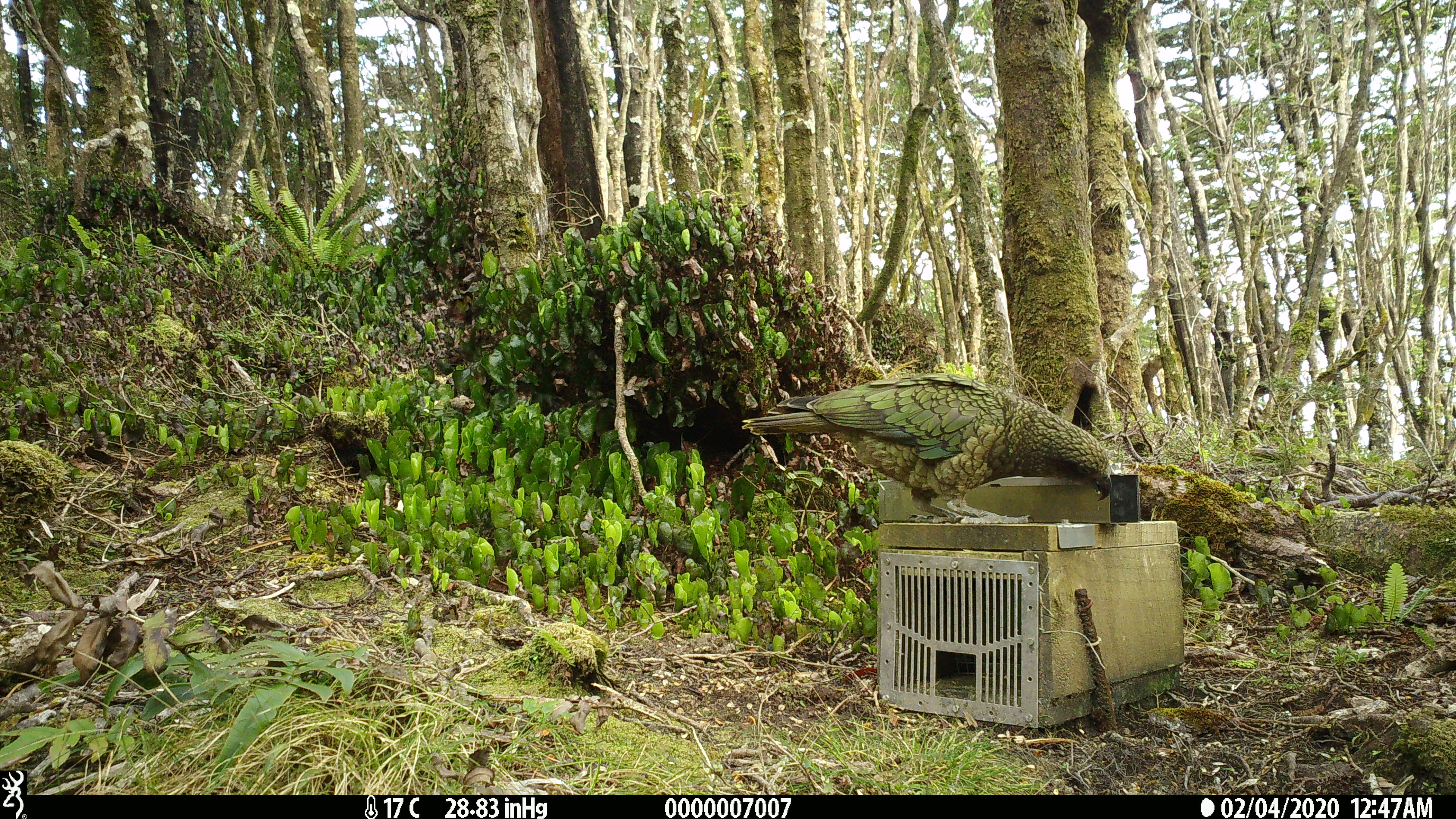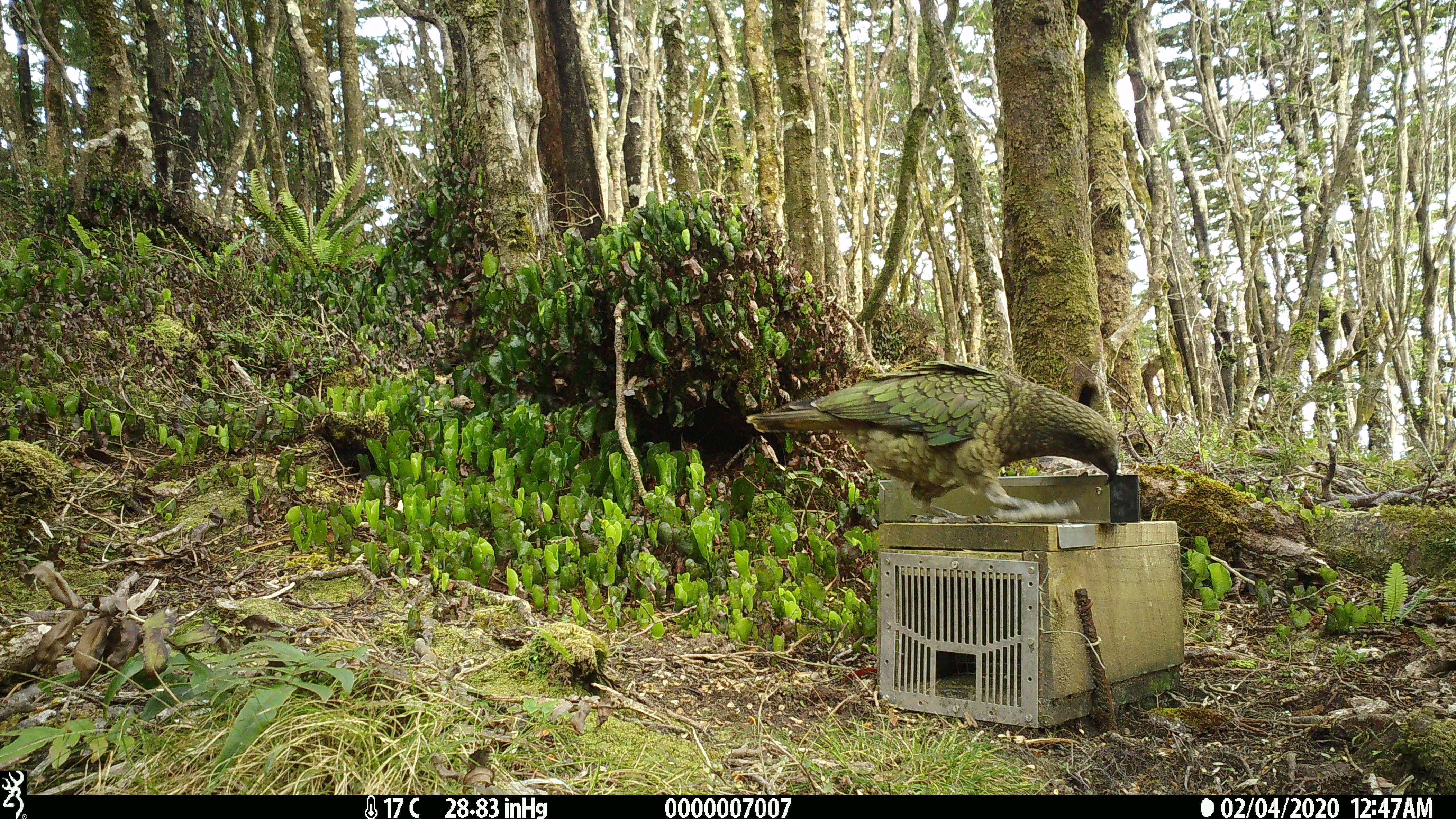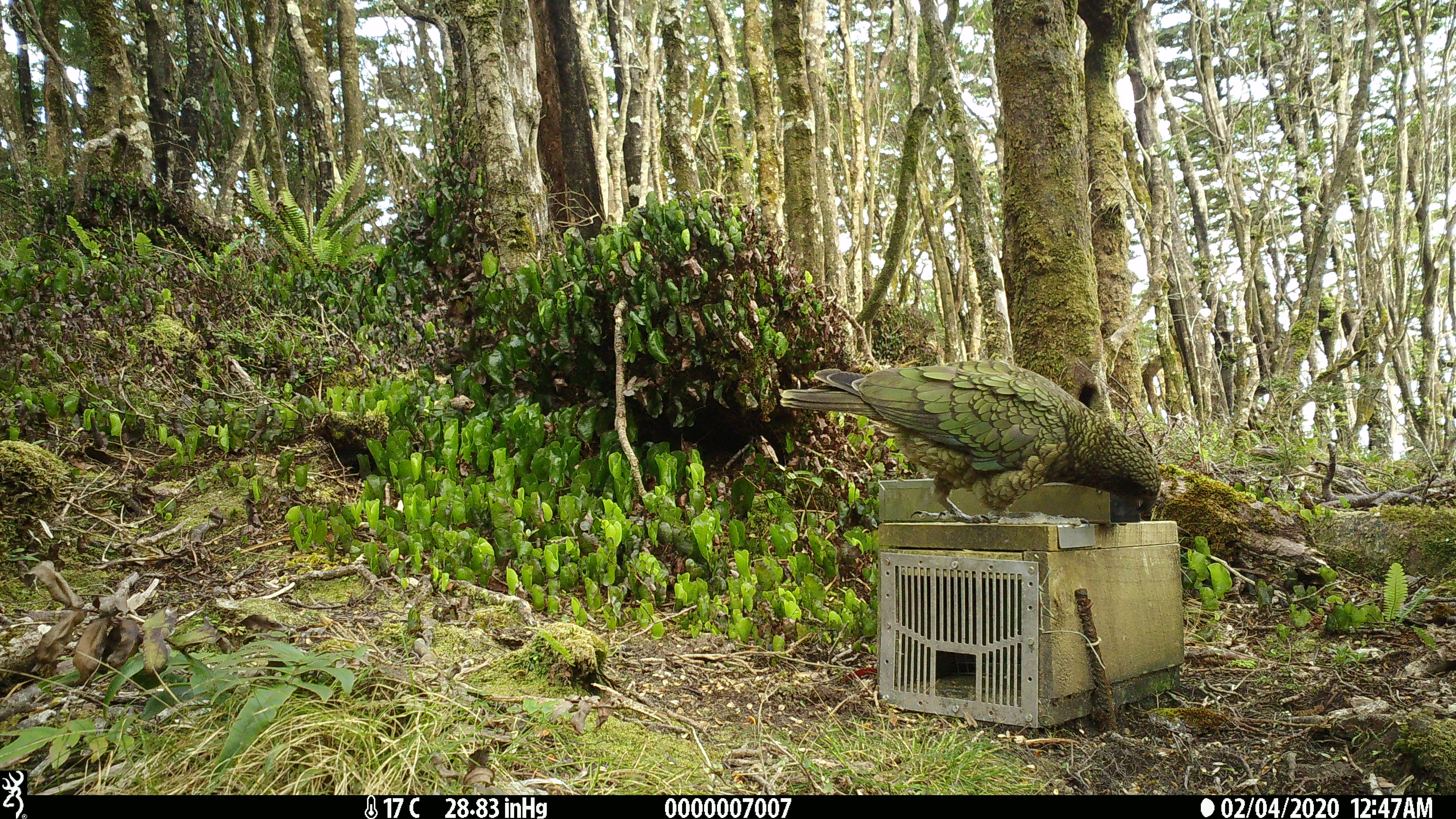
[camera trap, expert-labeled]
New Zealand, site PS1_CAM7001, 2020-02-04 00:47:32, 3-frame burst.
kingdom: Animalia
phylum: Chordata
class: Aves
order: Psittaciformes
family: Strigopidae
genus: Nestor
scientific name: Nestor notabilis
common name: kea